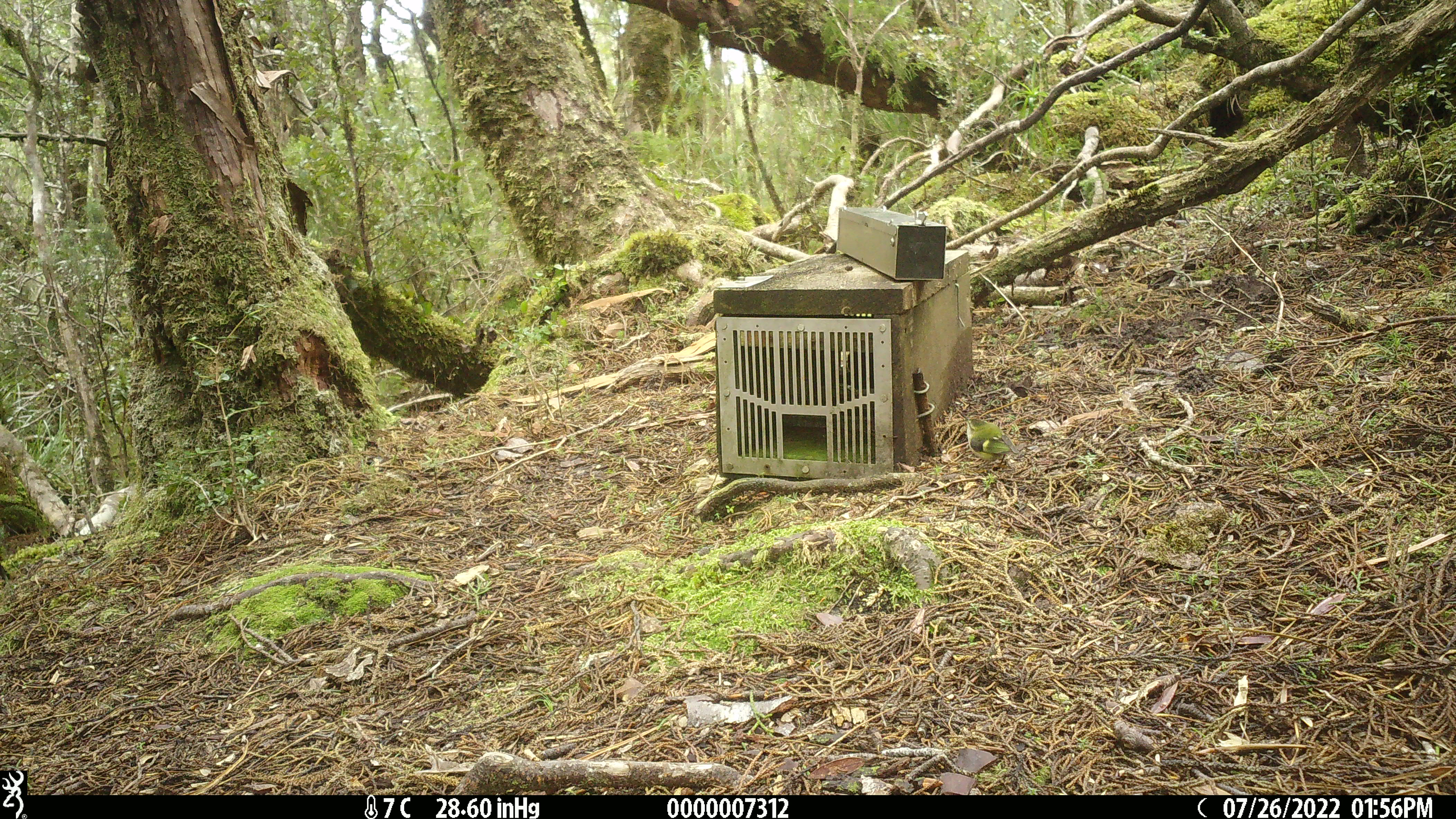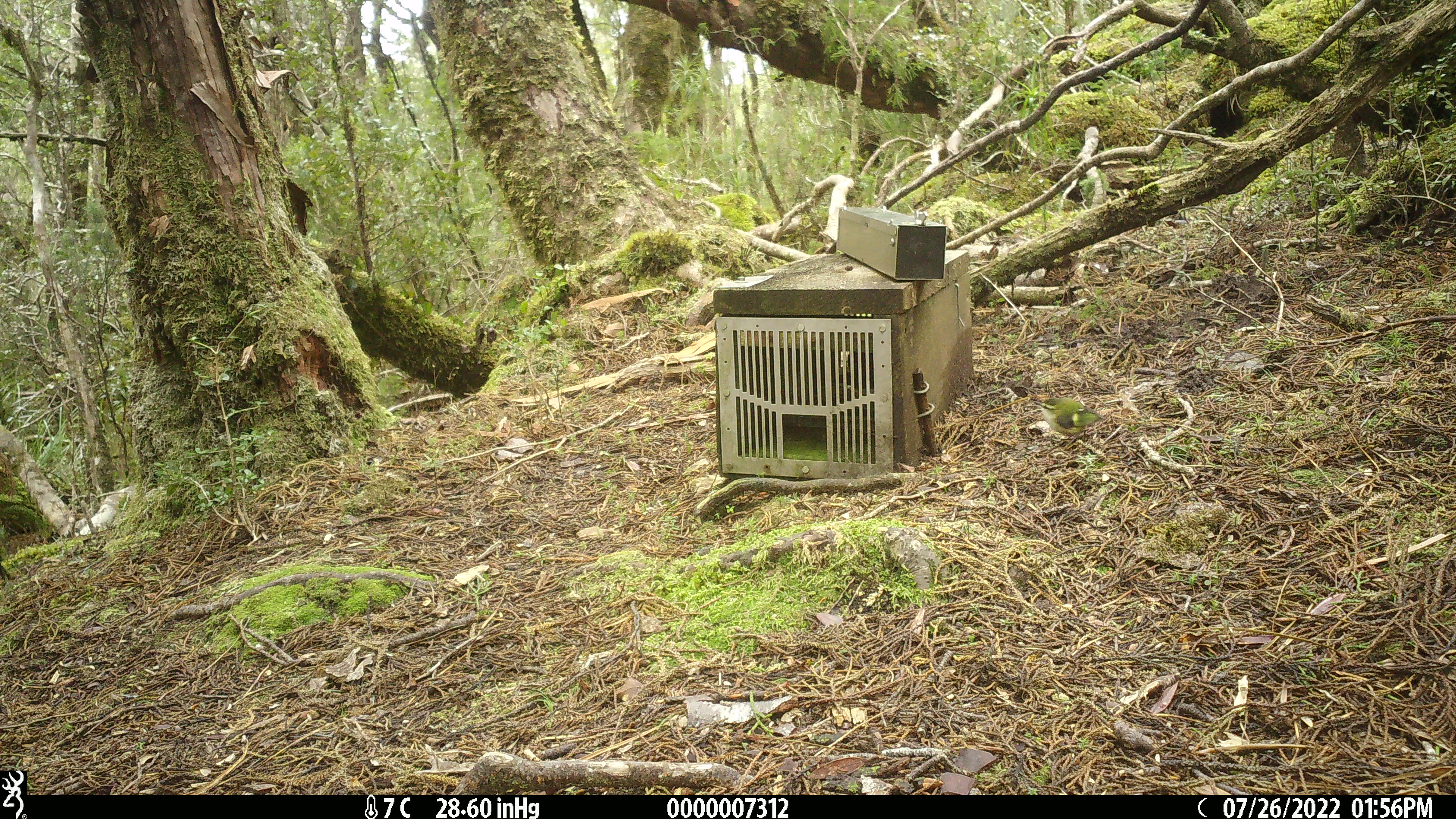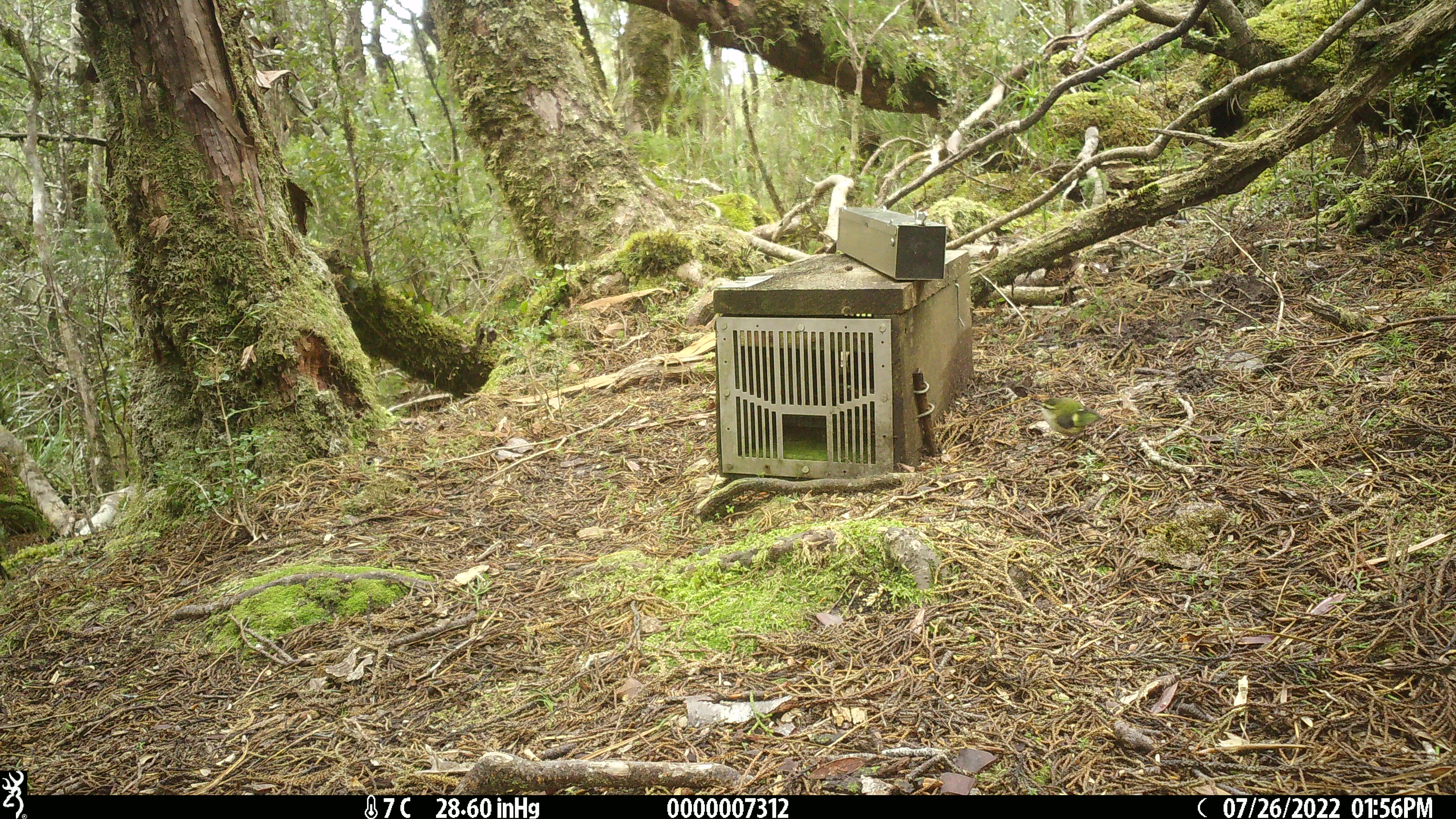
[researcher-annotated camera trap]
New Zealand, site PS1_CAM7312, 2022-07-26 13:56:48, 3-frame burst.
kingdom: Animalia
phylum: Chordata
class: Aves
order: Passeriformes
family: Acanthisittidae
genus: Acanthisitta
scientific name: Acanthisitta chloris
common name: rifleman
Rifleman (Acanthisitta chloris).